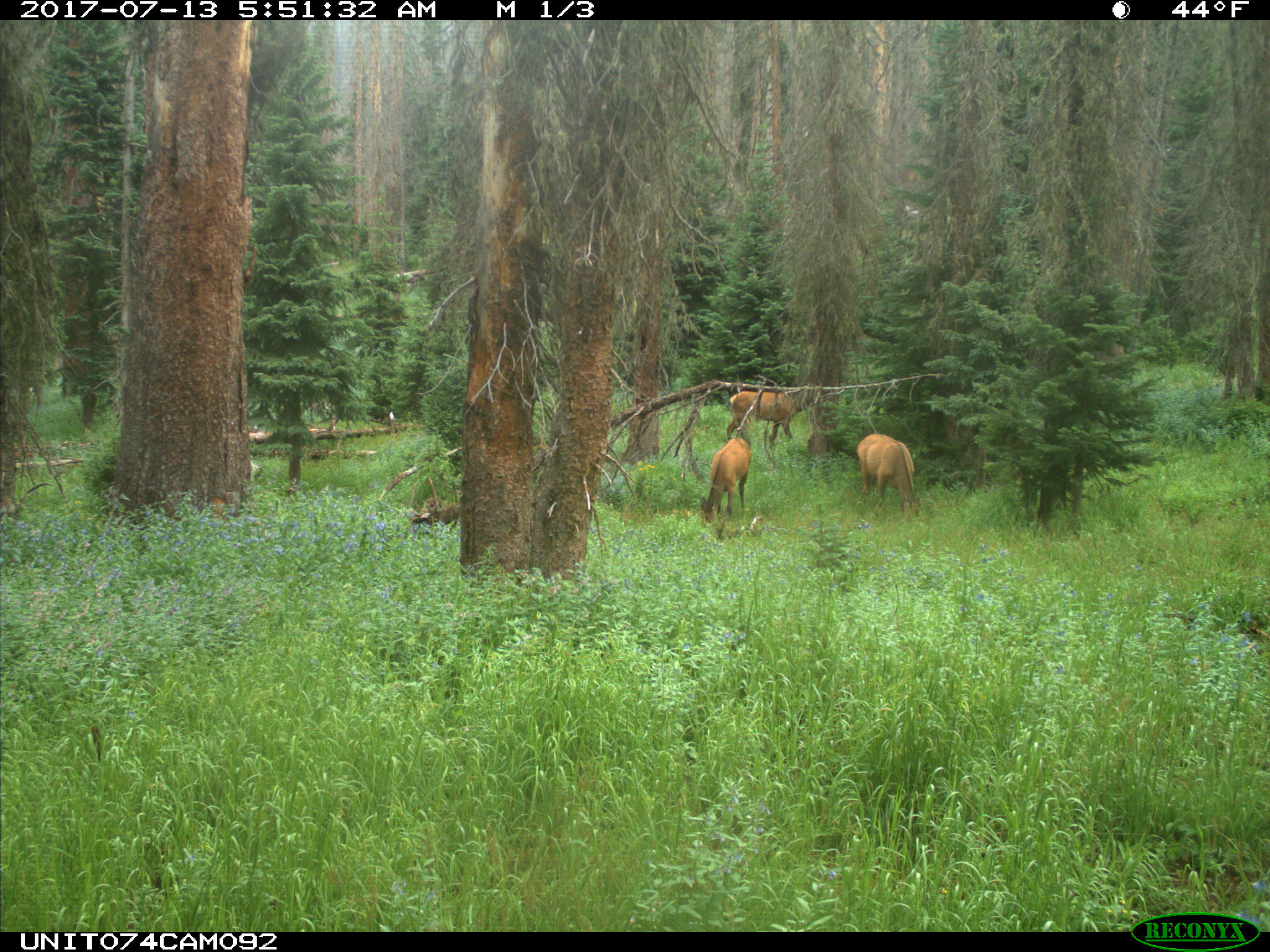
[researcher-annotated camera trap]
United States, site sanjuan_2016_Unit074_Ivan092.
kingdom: Animalia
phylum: Chordata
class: Mammalia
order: Artiodactyla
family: Cervidae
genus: Cervus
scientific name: Cervus elaphus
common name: red deer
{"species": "Cervus elaphus (red deer)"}